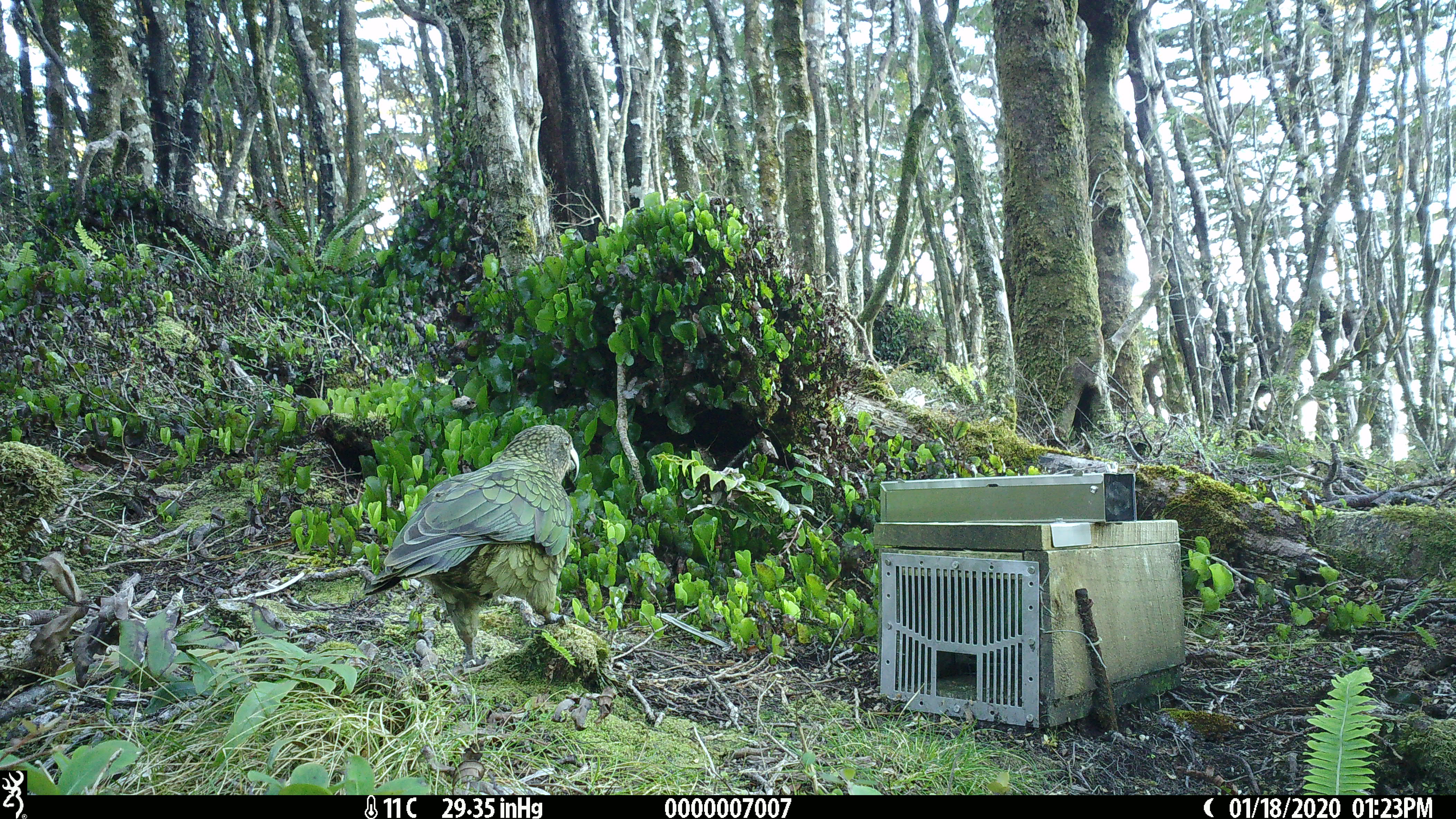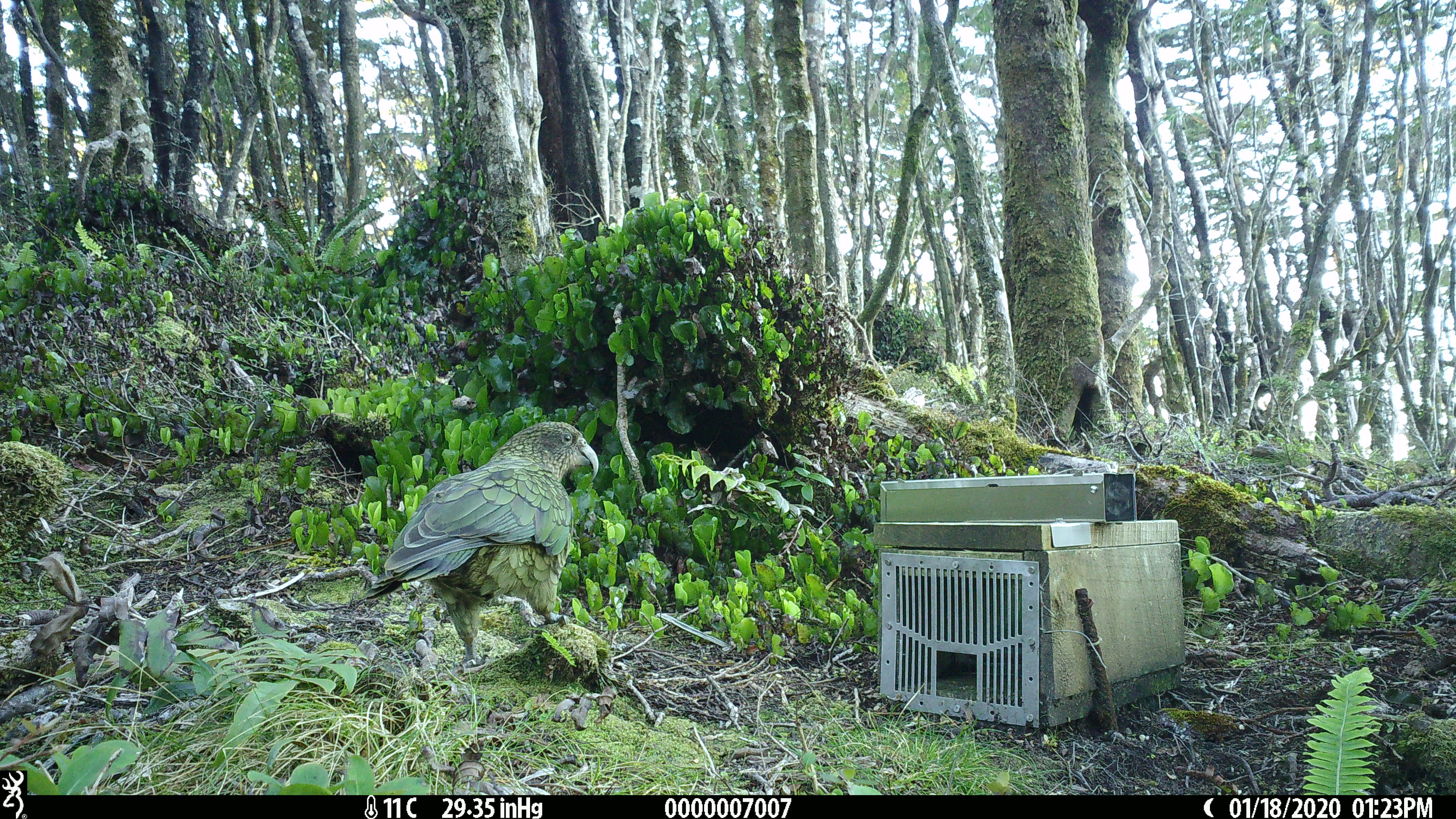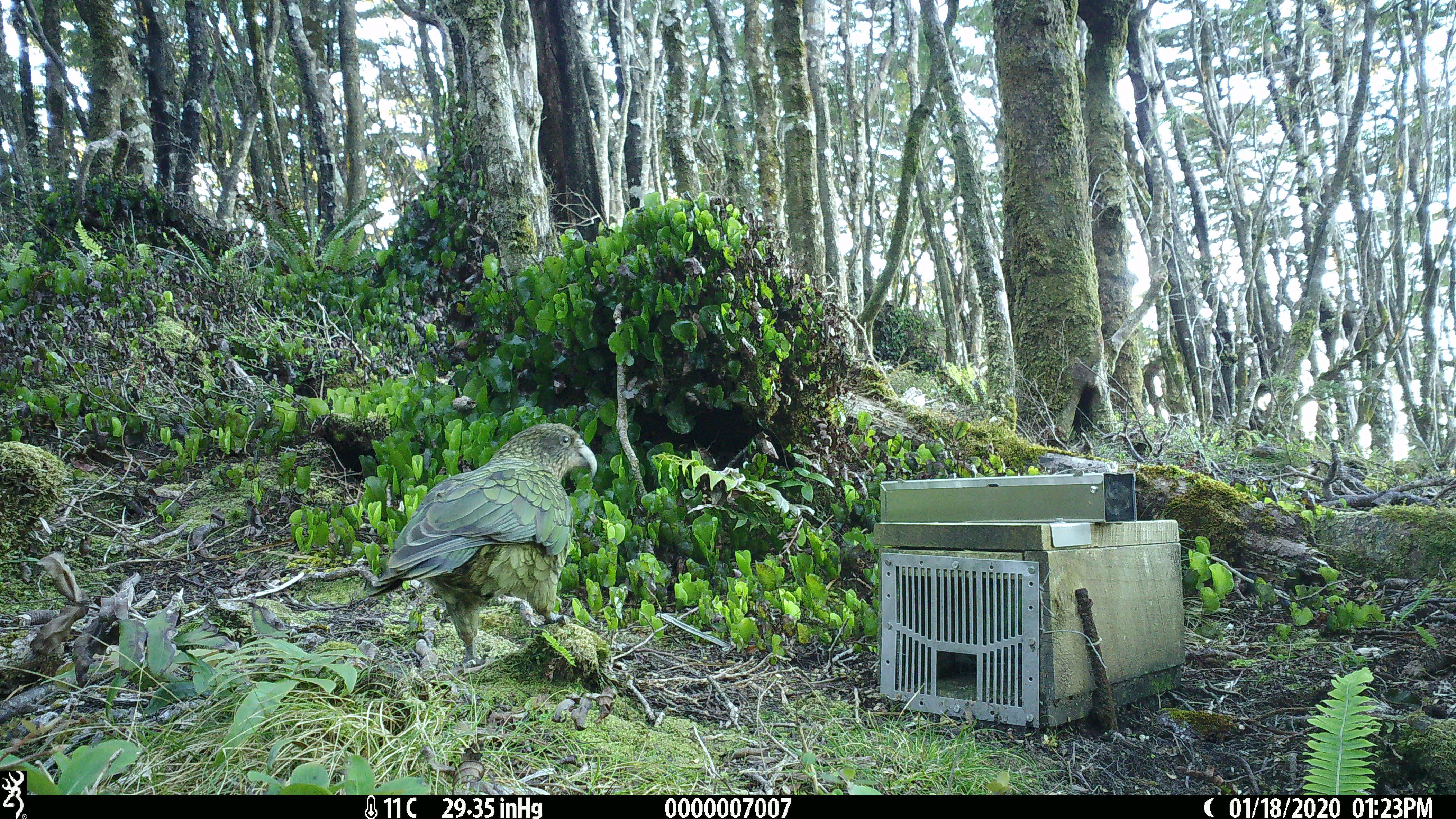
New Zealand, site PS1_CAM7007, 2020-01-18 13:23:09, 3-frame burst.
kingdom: Animalia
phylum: Chordata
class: Aves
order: Psittaciformes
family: Strigopidae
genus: Nestor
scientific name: Nestor notabilis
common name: kea